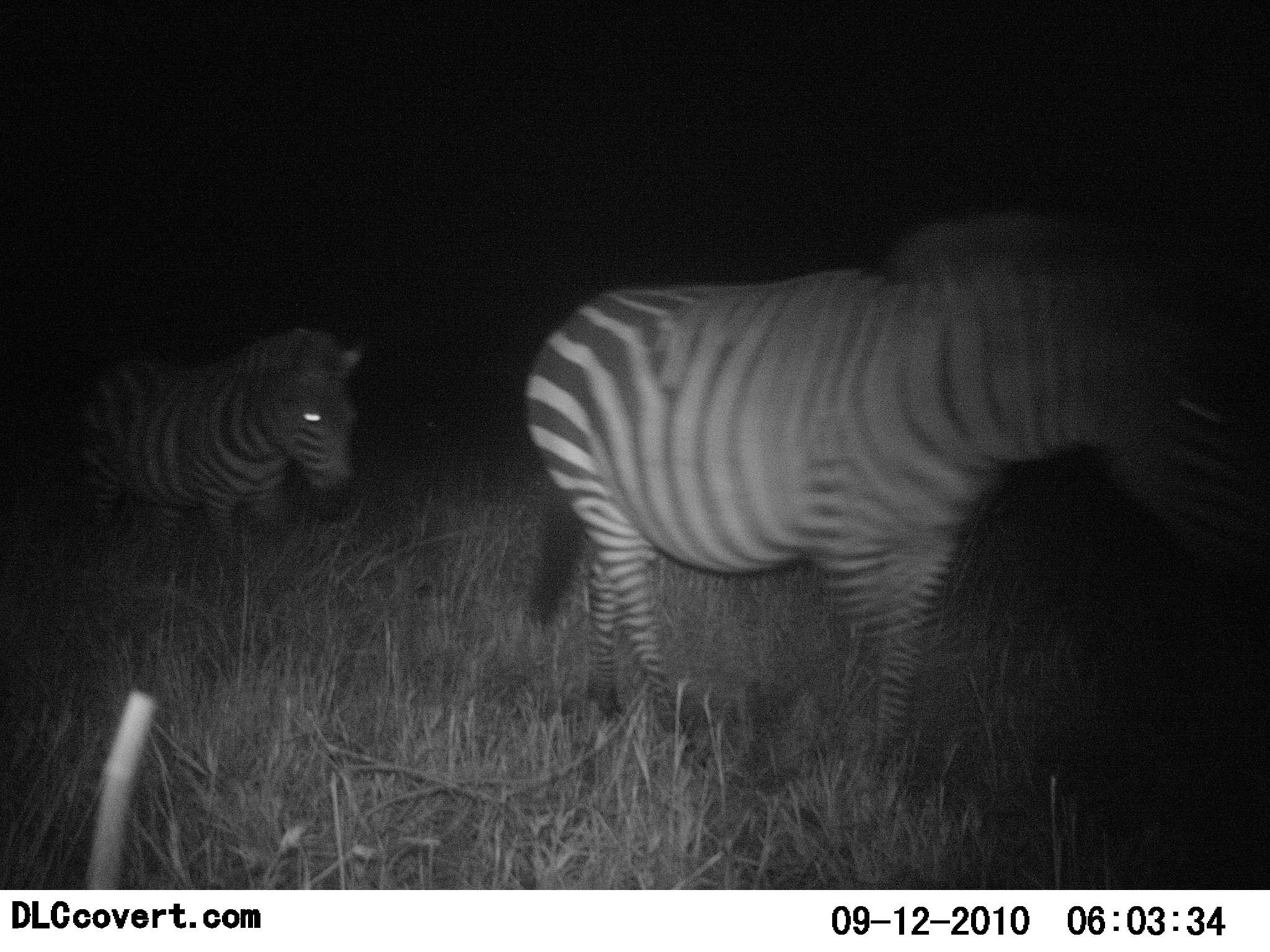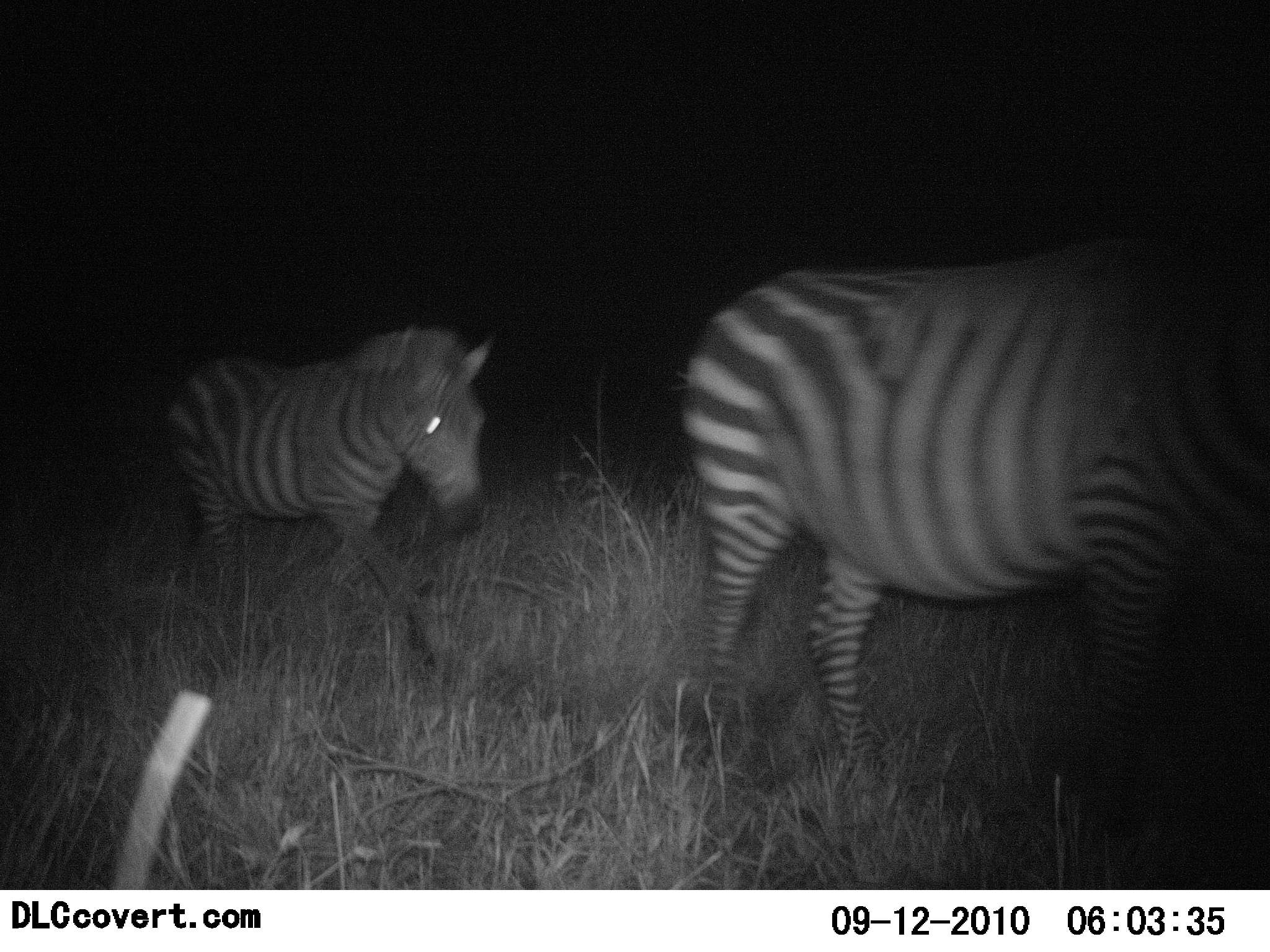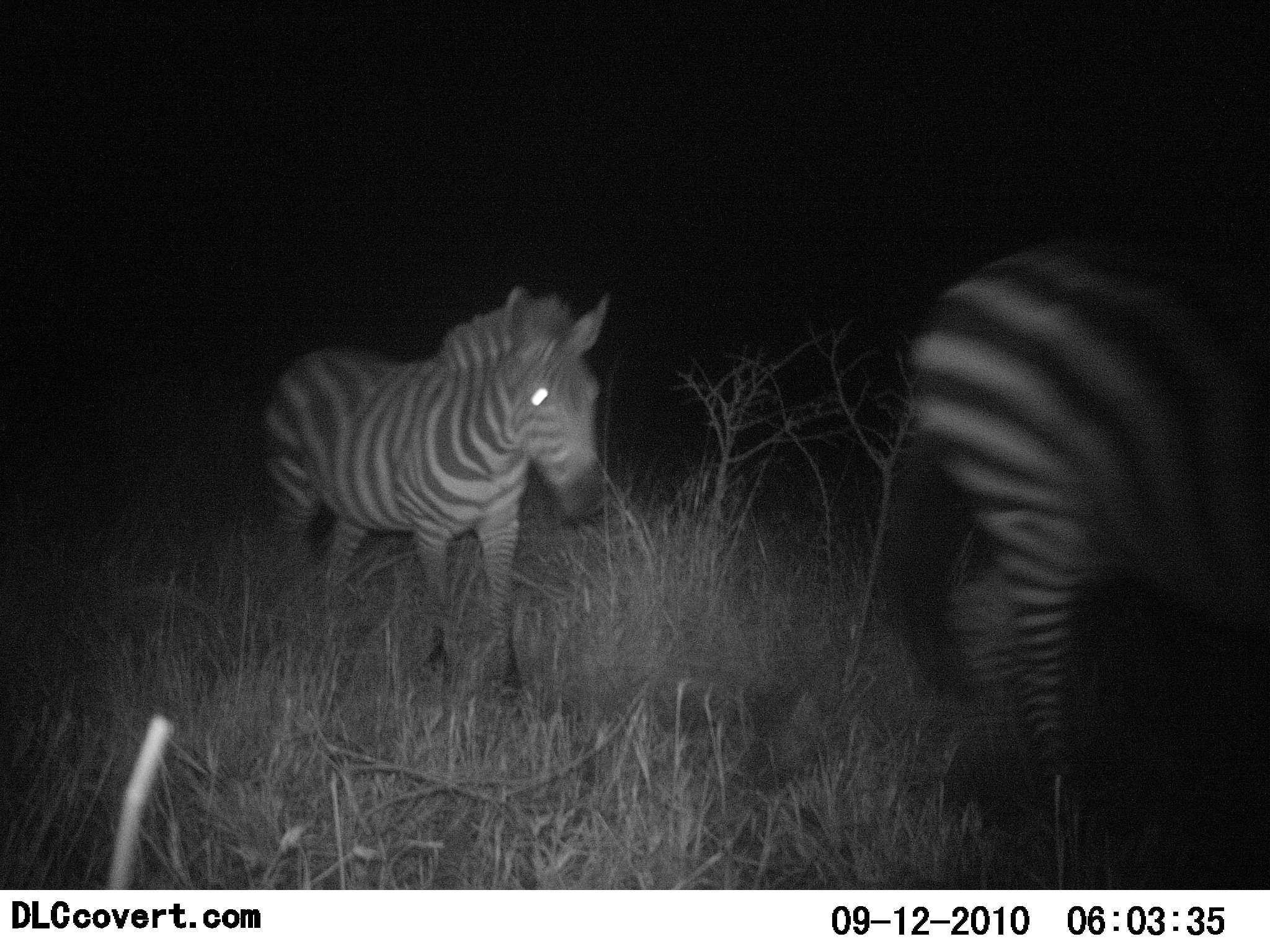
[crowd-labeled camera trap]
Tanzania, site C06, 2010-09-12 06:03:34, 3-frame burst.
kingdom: Animalia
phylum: Chordata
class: Mammalia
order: Perissodactyla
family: Equidae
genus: Equus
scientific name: Equus quagga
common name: plains zebra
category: zebra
Zebra (plains zebra) (Equus quagga), count 2. Behavior (volunteer vote fractions): standing 7%, resting 0%, moving 100%, interacting 0%. Young present (vote fraction): 7%. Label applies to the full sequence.